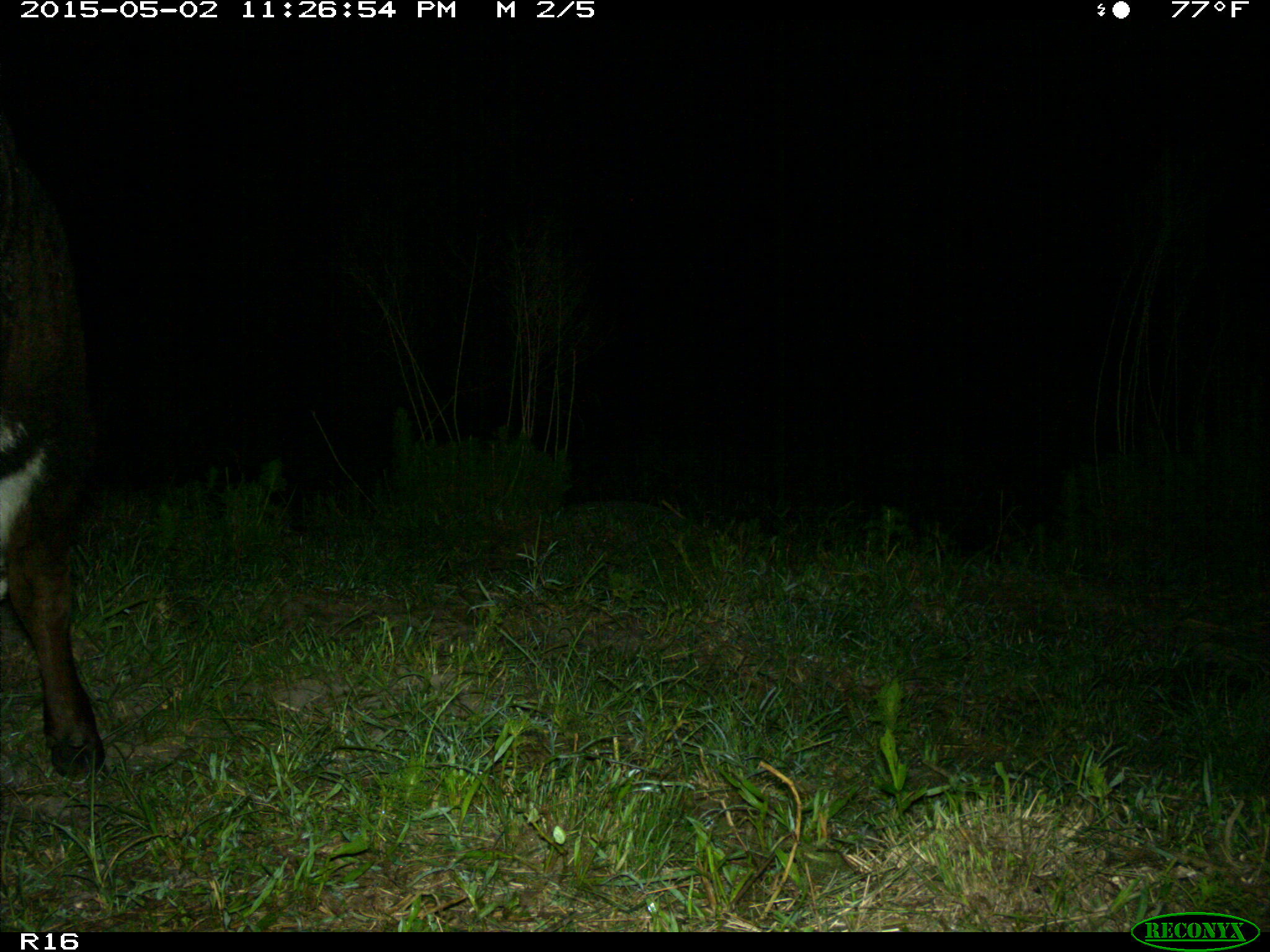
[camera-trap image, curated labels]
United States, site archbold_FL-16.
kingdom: Animalia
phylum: Chordata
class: Mammalia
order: Artiodactyla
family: Bovidae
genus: Bos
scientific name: Bos taurus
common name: domestic cow